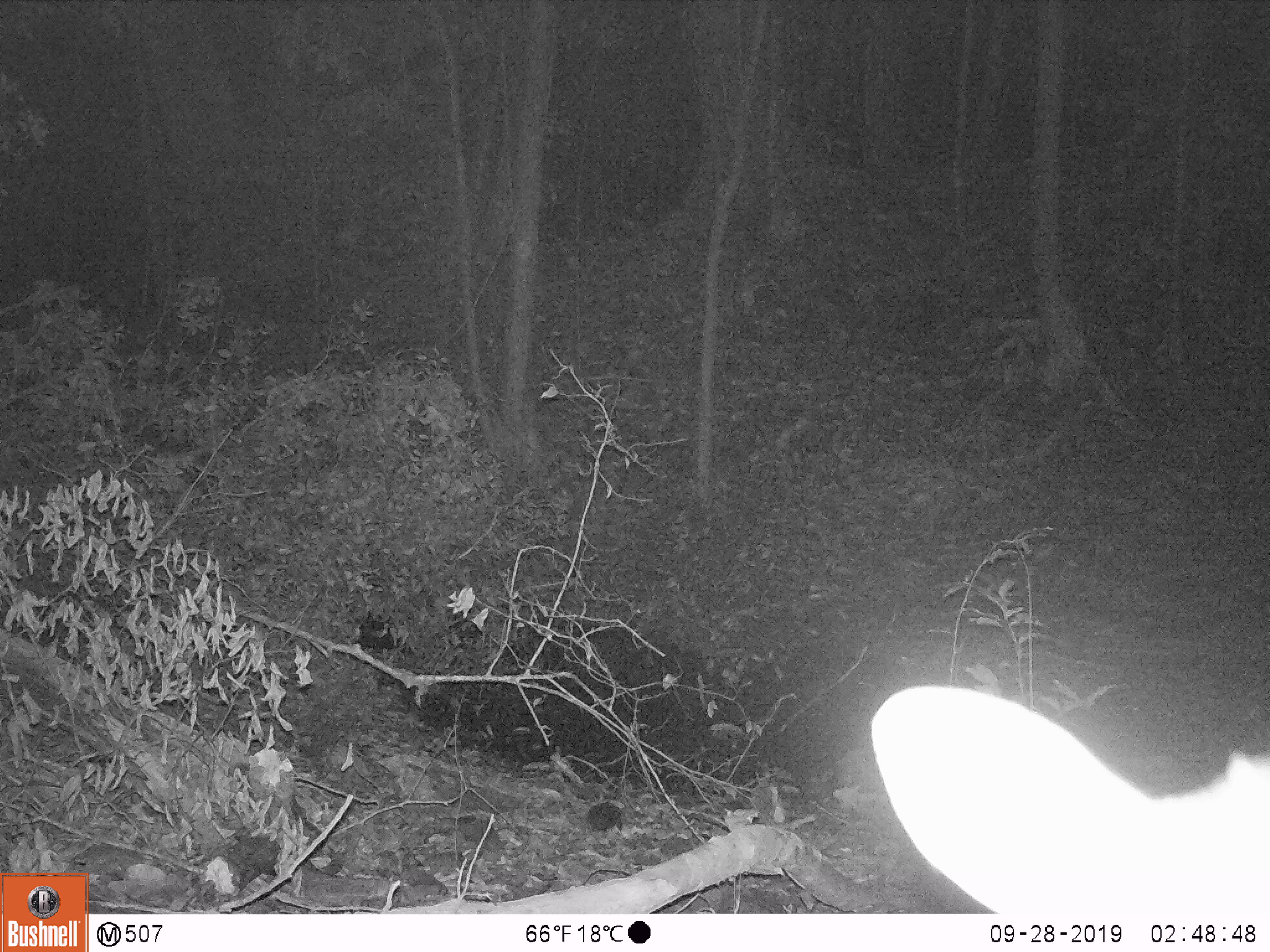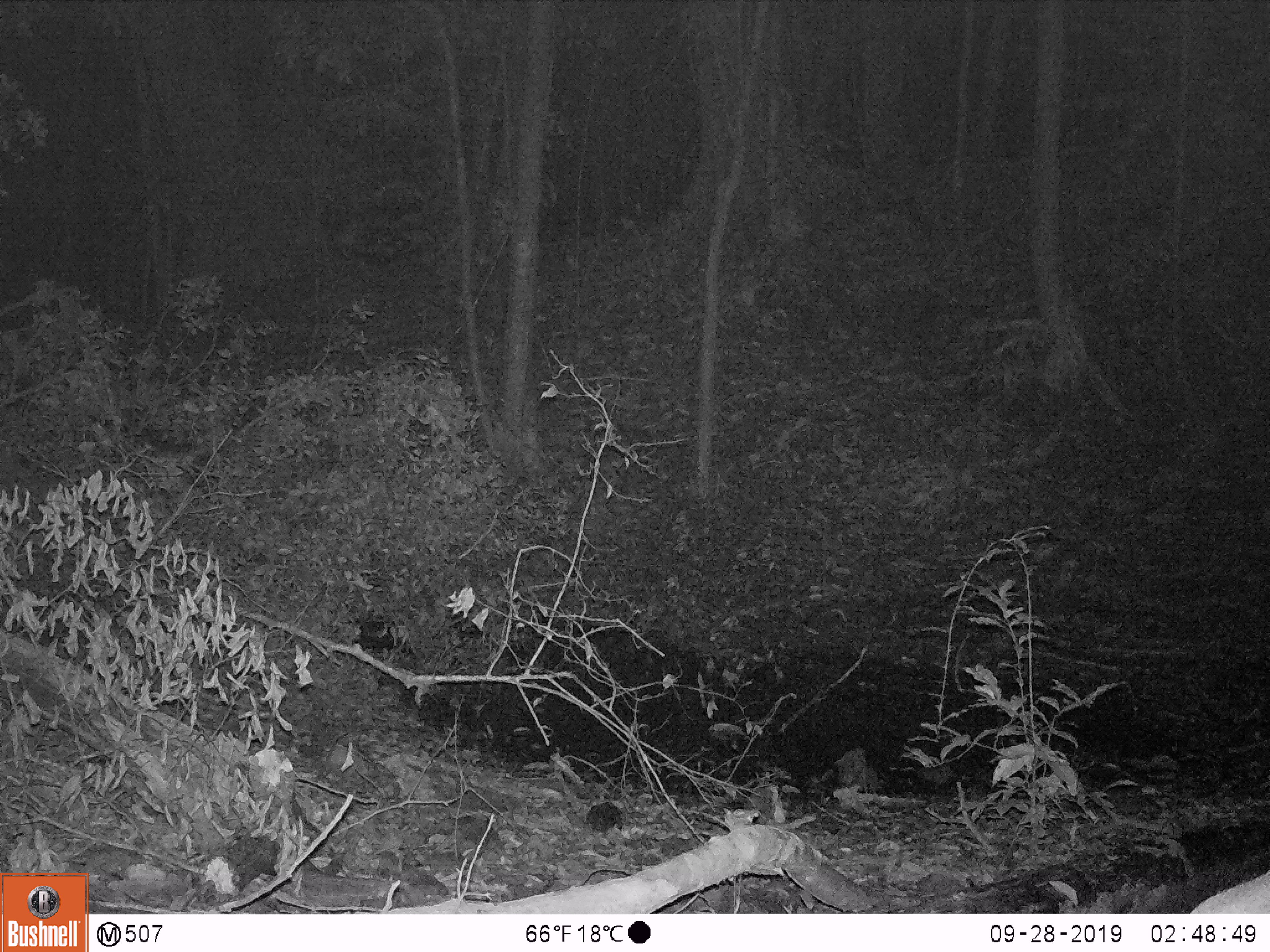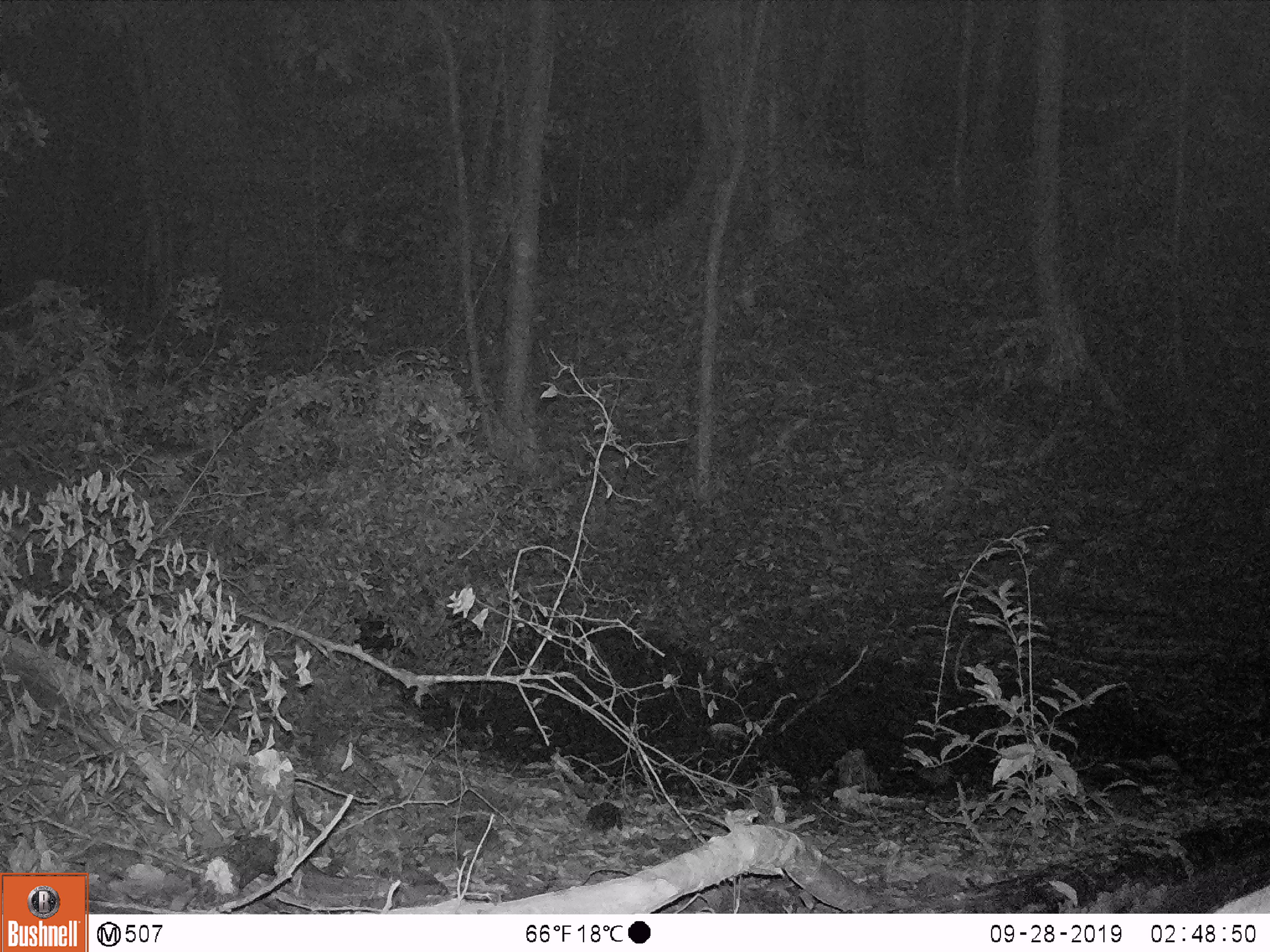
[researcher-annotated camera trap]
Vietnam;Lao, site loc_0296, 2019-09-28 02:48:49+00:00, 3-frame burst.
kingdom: Animalia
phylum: Chordata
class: Mammalia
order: Artiodactyla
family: Cervidae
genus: Muntiacus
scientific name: Muntiacus vuquangensis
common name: large-antlered muntjac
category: large antlered muntjac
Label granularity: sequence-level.